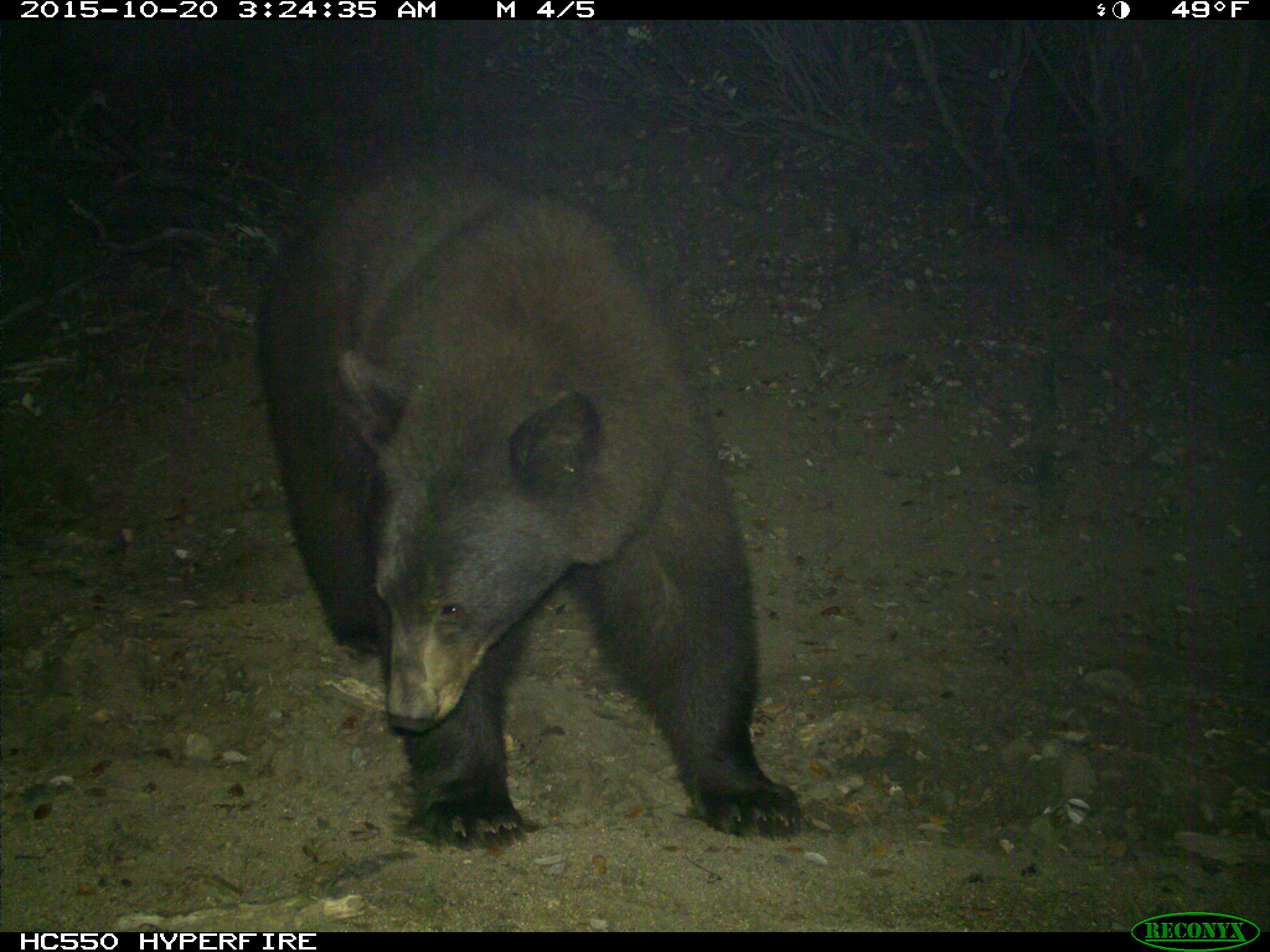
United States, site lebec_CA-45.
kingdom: Animalia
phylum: Chordata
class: Mammalia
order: Carnivora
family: Ursidae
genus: Ursus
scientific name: Ursus americanus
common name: american black bear